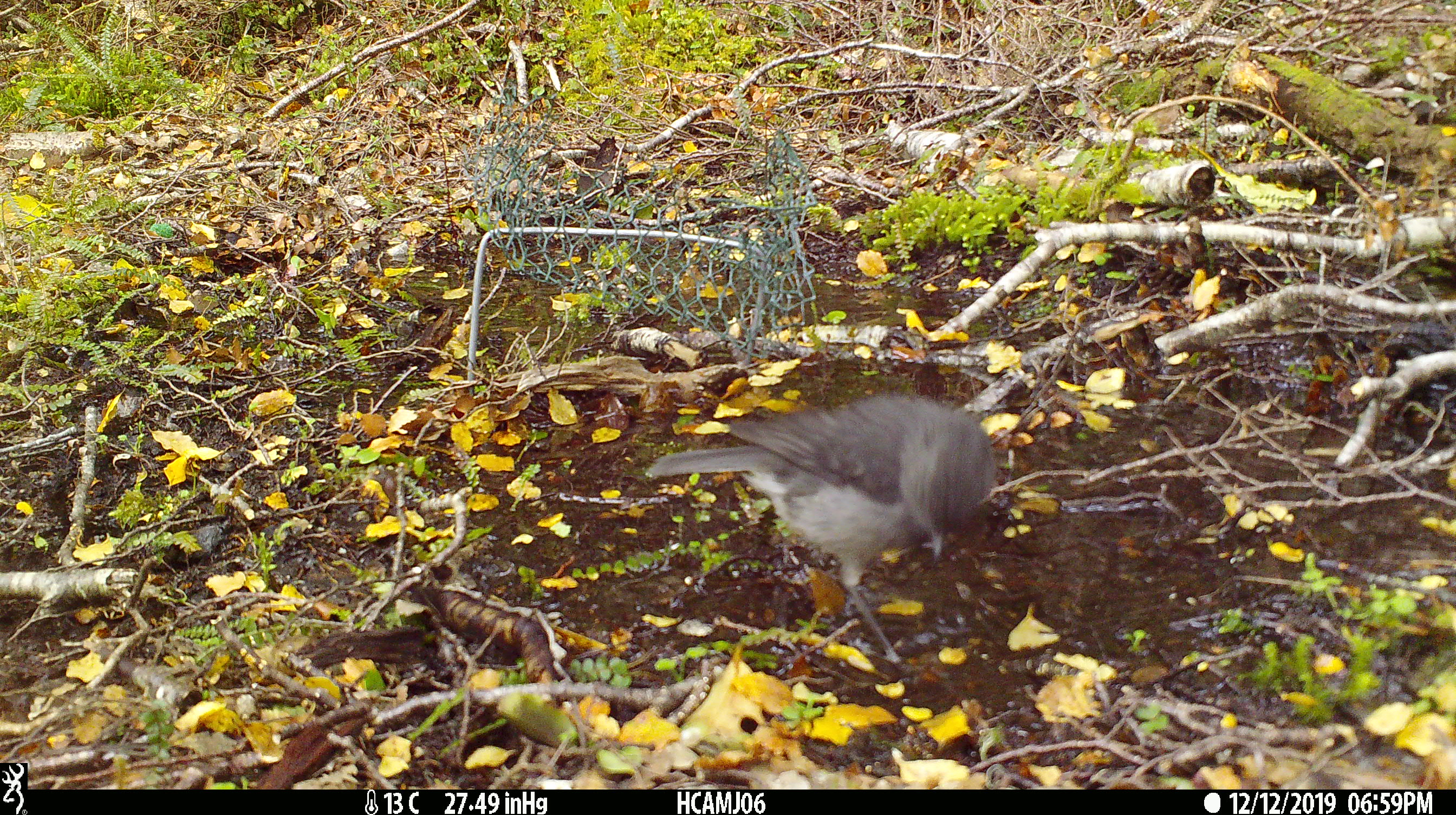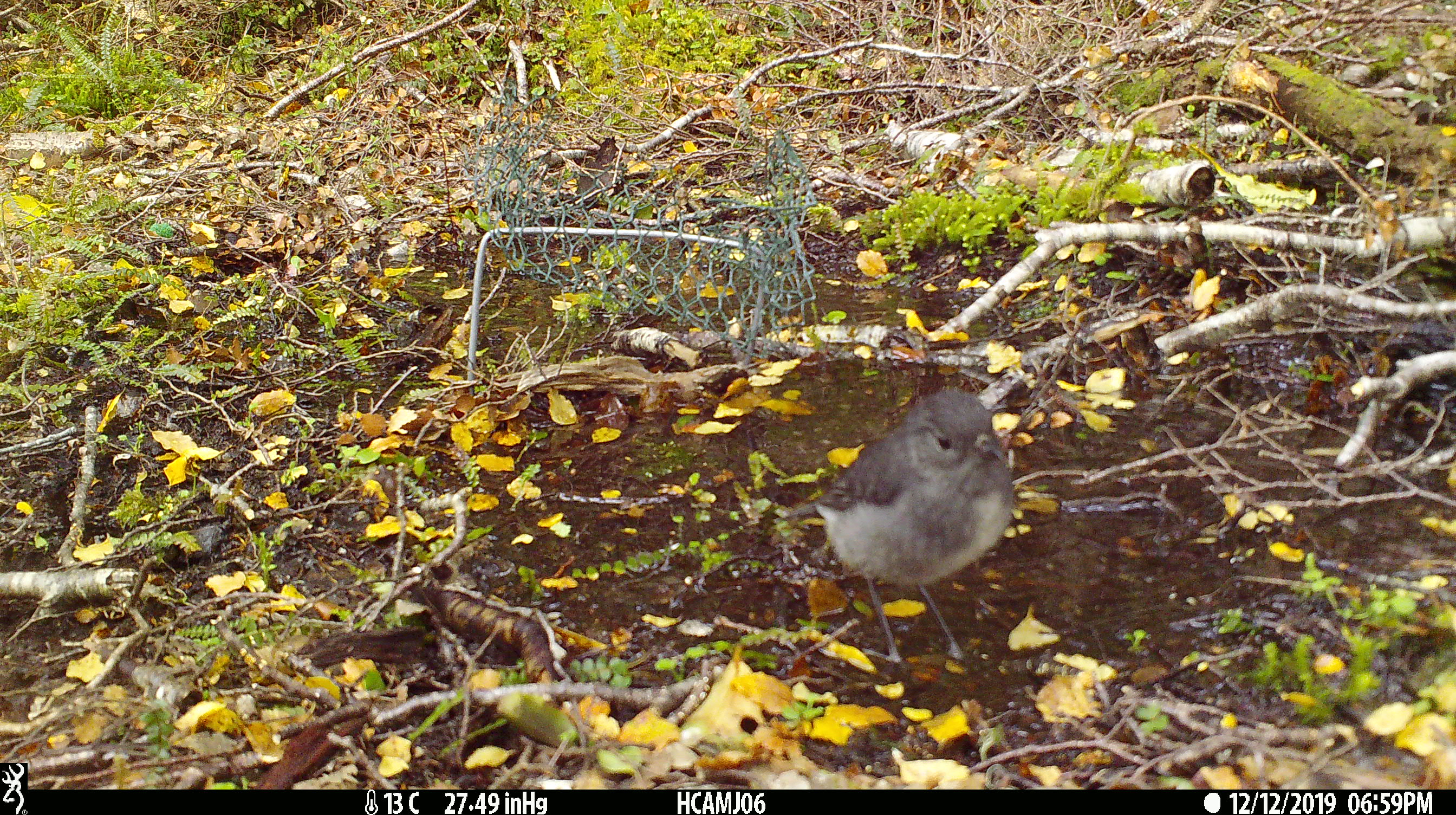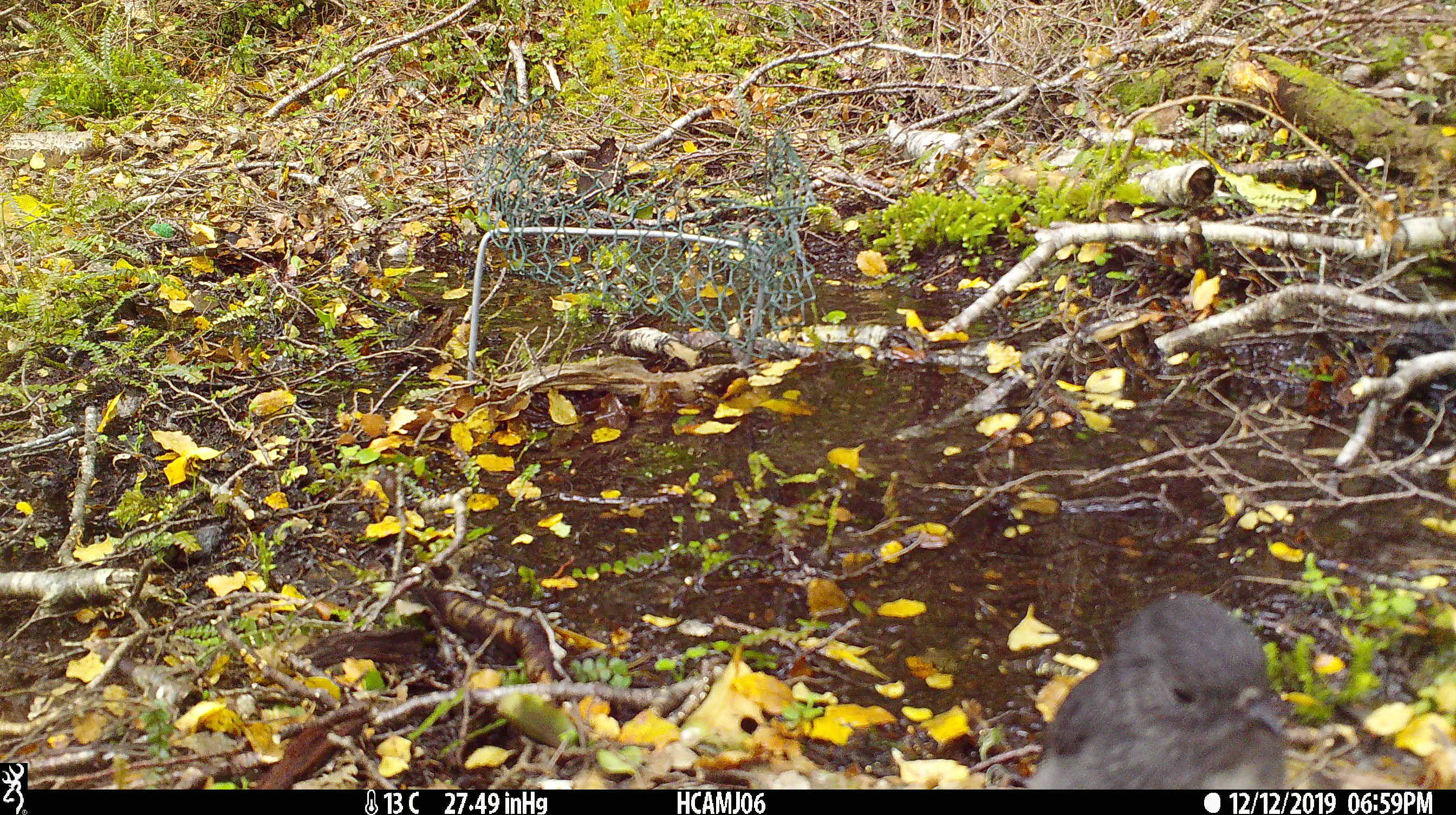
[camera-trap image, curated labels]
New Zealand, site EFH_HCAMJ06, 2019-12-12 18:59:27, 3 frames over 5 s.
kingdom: Animalia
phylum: Chordata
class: Aves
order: Passeriformes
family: Petroicidae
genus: Petroica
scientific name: Petroica australis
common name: new zealand robin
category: robin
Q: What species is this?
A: Robin (new zealand robin) (Petroica australis).